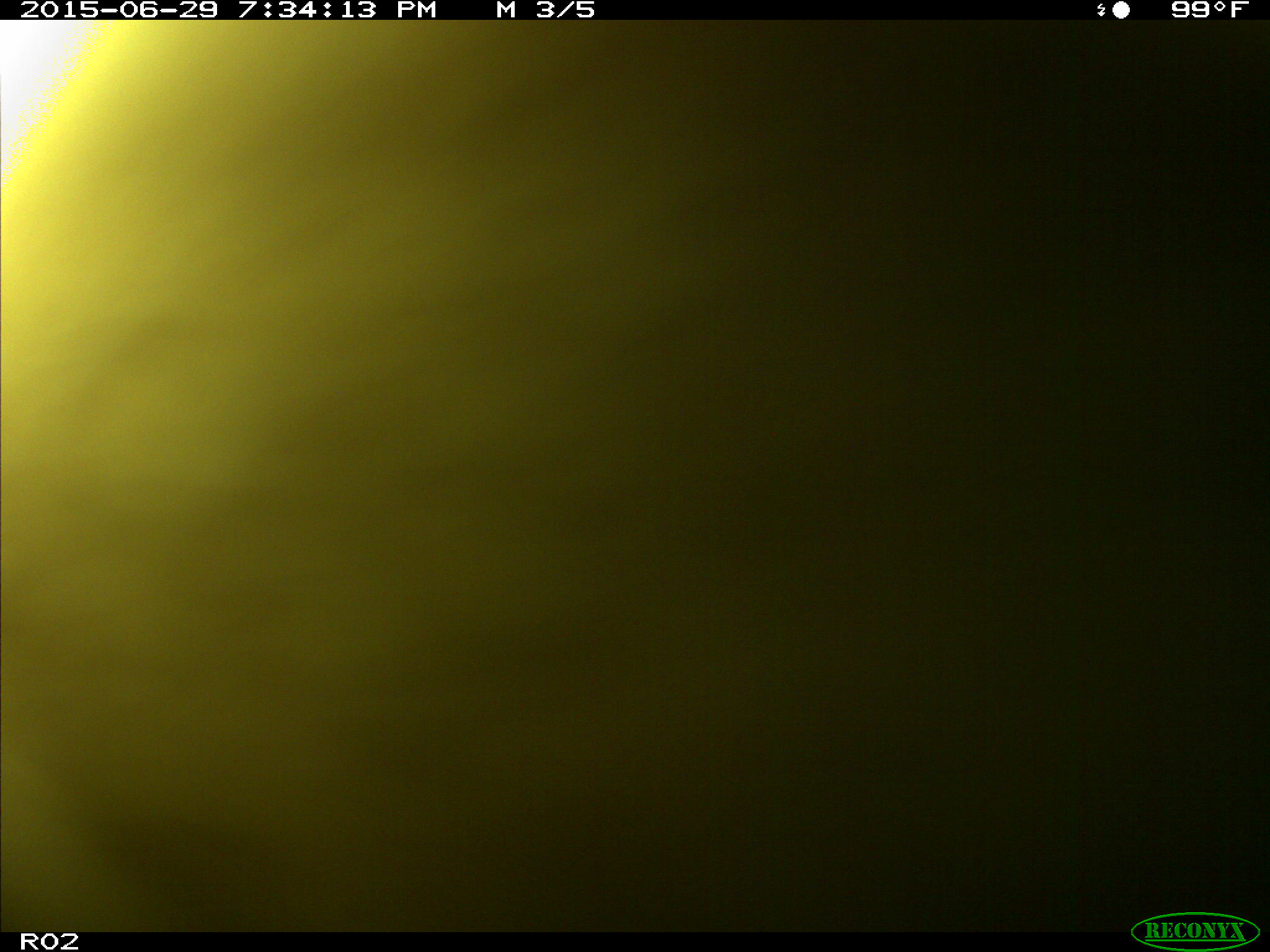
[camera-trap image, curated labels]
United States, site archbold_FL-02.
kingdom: Animalia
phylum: Chordata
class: Mammalia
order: Artiodactyla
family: Bovidae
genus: Bos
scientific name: Bos taurus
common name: domestic cow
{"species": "Bos taurus (domestic cow)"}